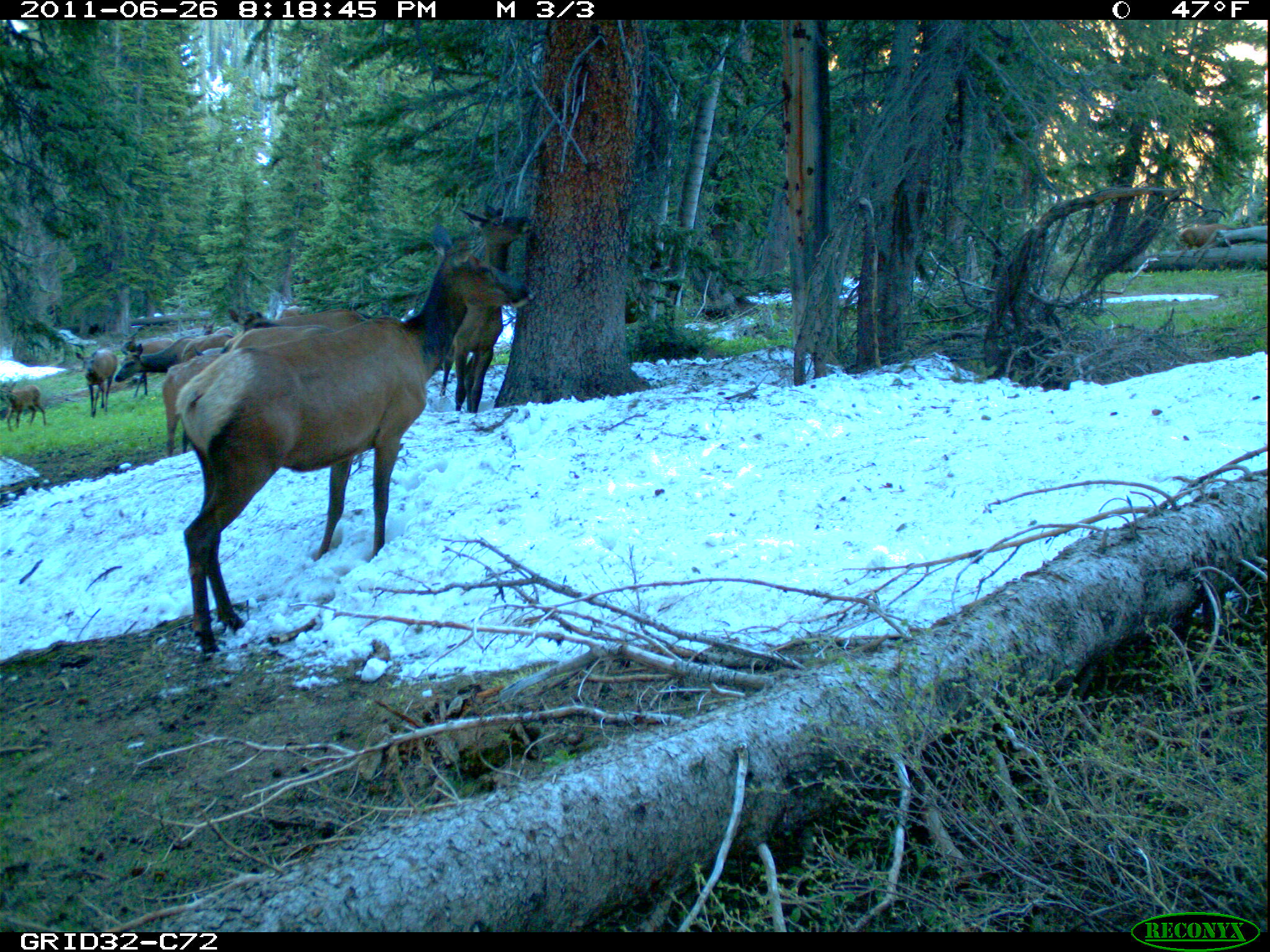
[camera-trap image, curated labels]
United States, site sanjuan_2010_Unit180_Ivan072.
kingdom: Animalia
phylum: Chordata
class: Mammalia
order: Artiodactyla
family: Cervidae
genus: Cervus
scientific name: Cervus elaphus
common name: red deer